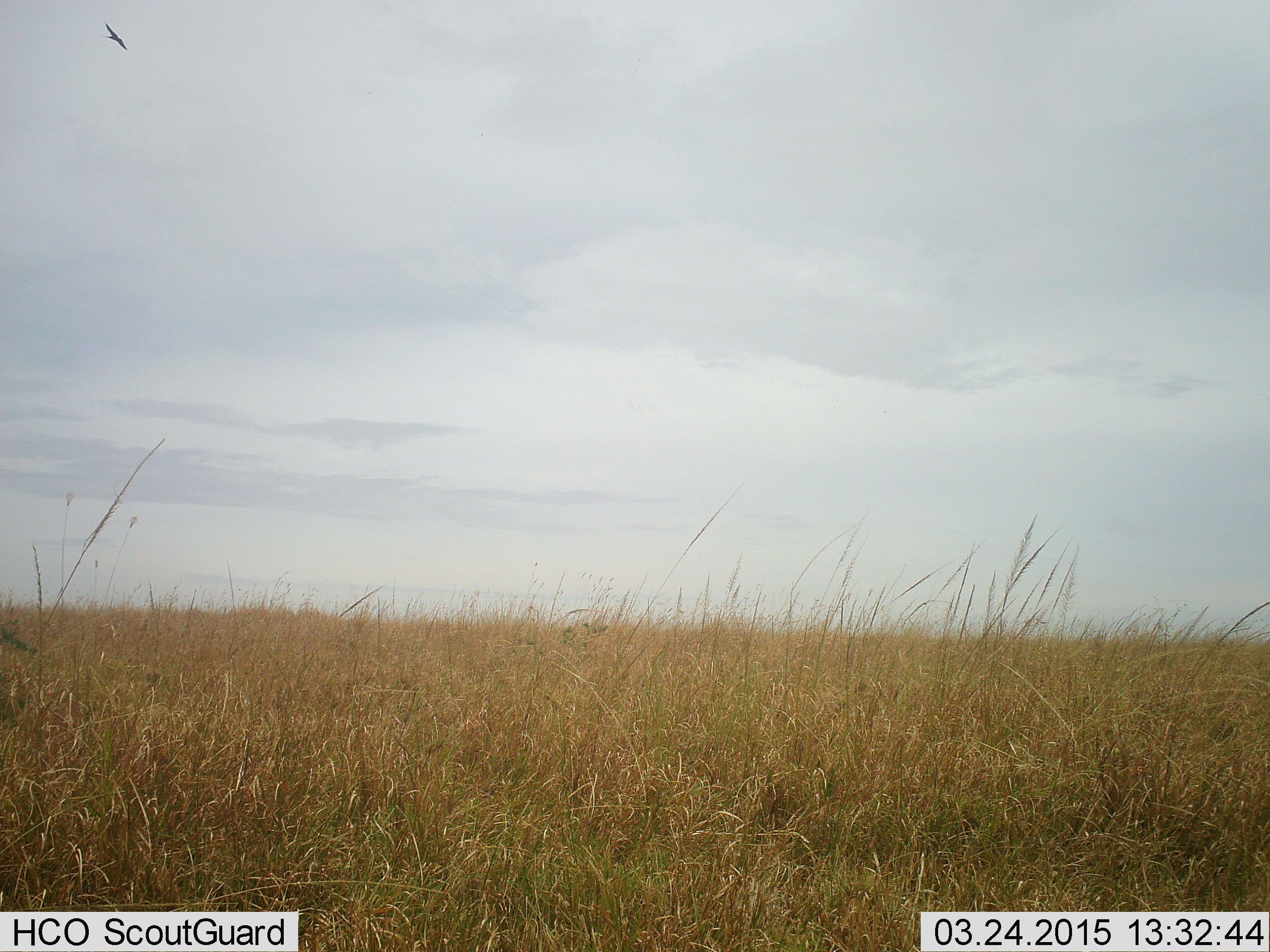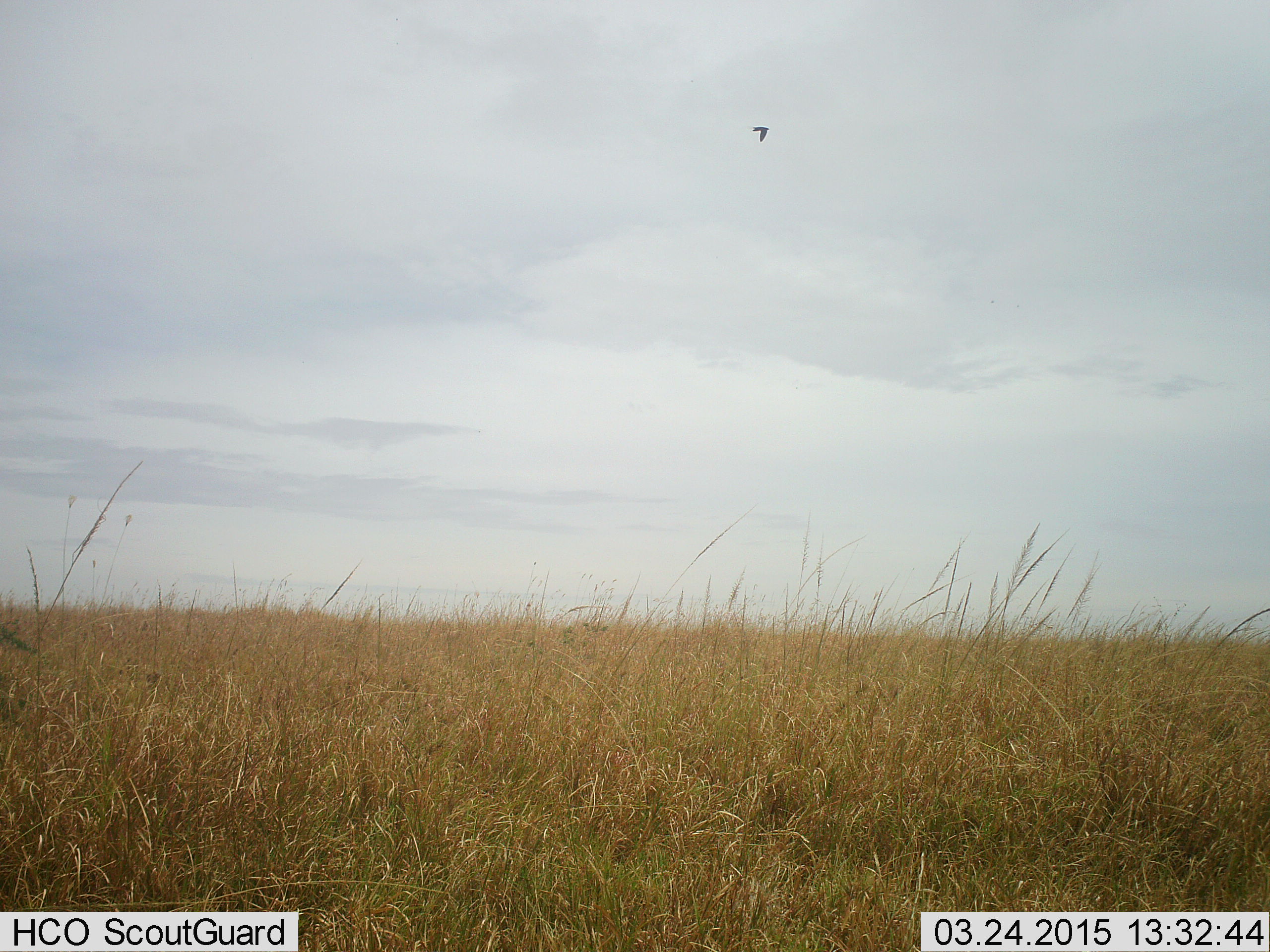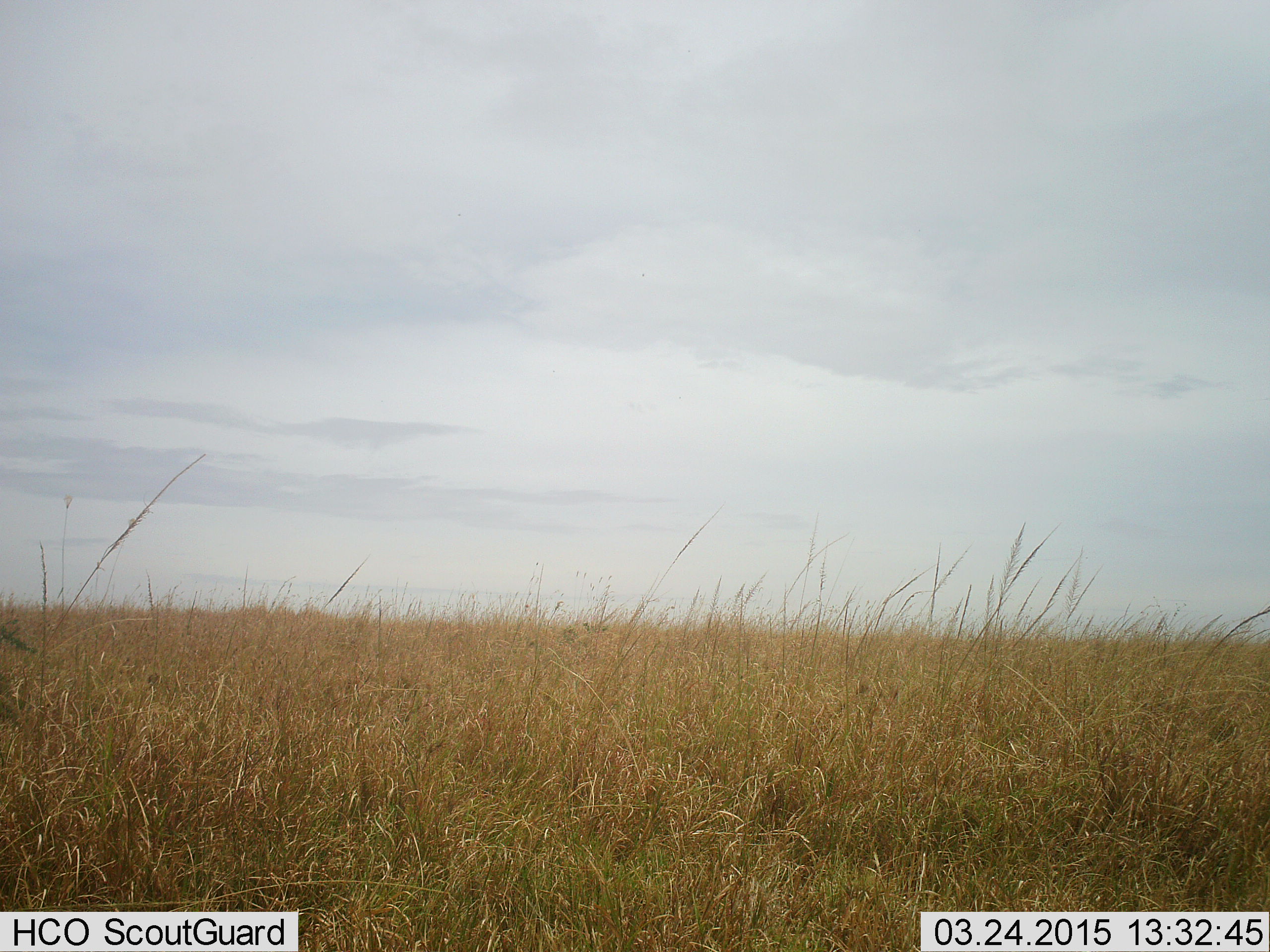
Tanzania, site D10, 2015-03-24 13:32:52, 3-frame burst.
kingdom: Animalia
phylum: Chordata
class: Aves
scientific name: Aves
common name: bird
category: otherbird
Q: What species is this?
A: Otherbird (bird) (Aves).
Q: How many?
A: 1.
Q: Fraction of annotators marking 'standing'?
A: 0%.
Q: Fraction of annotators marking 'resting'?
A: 0%.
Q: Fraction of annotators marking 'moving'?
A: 100%.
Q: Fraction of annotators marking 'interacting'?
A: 0%.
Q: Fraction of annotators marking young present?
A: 0%.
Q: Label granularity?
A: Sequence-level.